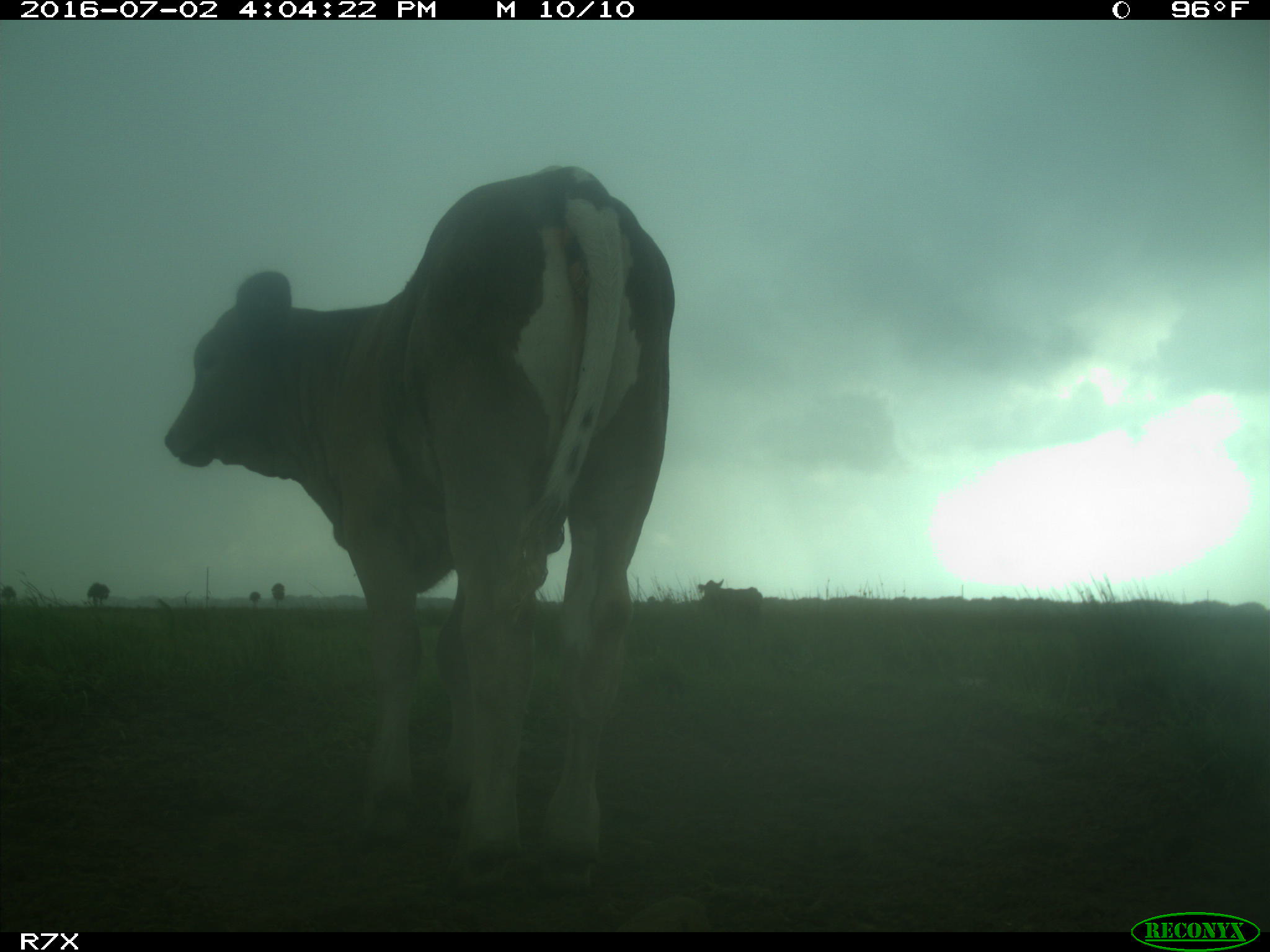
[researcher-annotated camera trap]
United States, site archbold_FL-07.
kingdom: Animalia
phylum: Chordata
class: Mammalia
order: Artiodactyla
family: Bovidae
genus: Bos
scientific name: Bos taurus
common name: domestic cow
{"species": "Bos taurus (domestic cow)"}